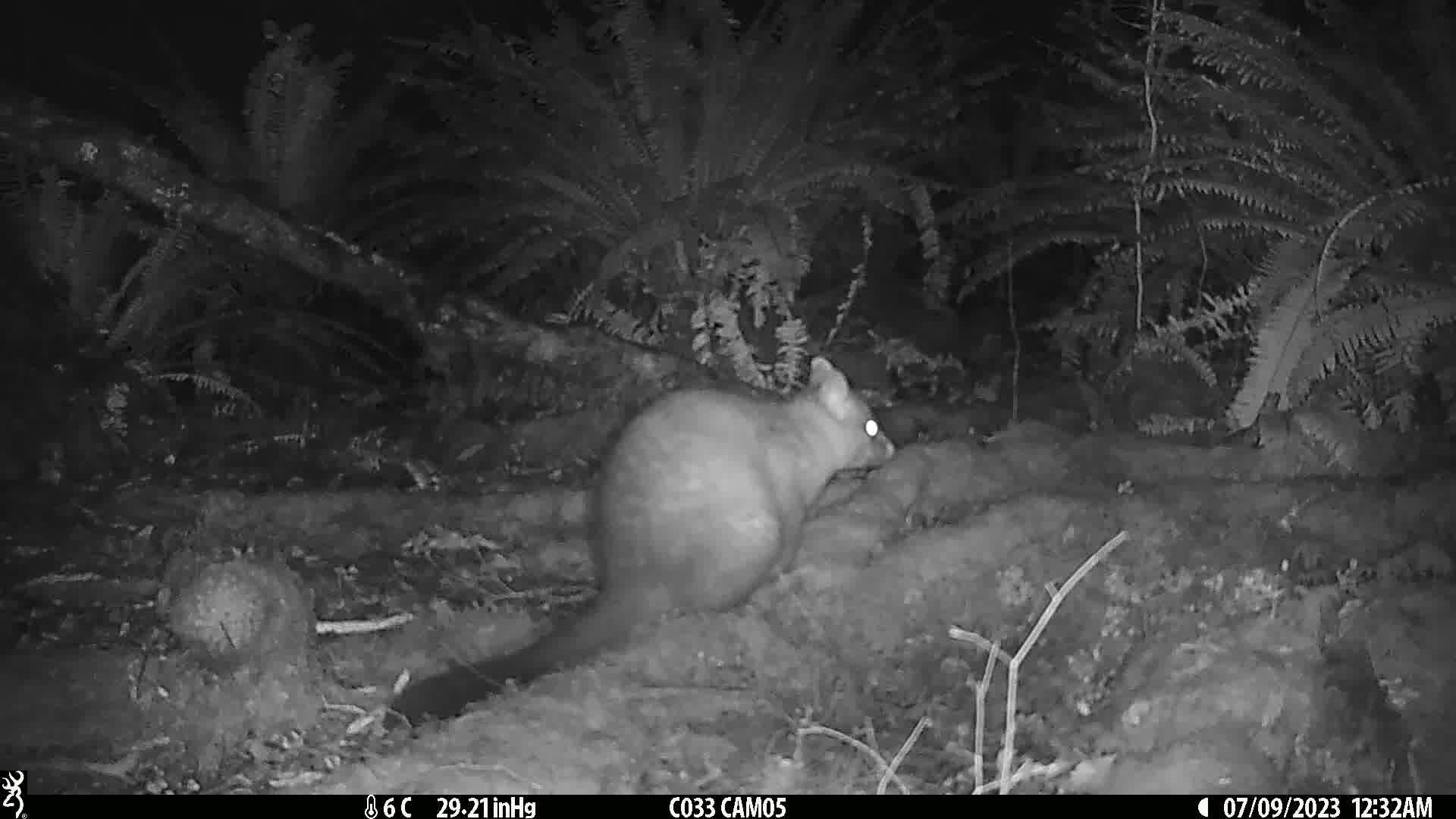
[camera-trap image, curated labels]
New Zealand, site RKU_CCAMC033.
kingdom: Animalia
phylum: Chordata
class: Mammalia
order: Diprotodontia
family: Phalangeridae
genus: Trichosurus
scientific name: Trichosurus vulpecula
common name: common brushtail possum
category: possum